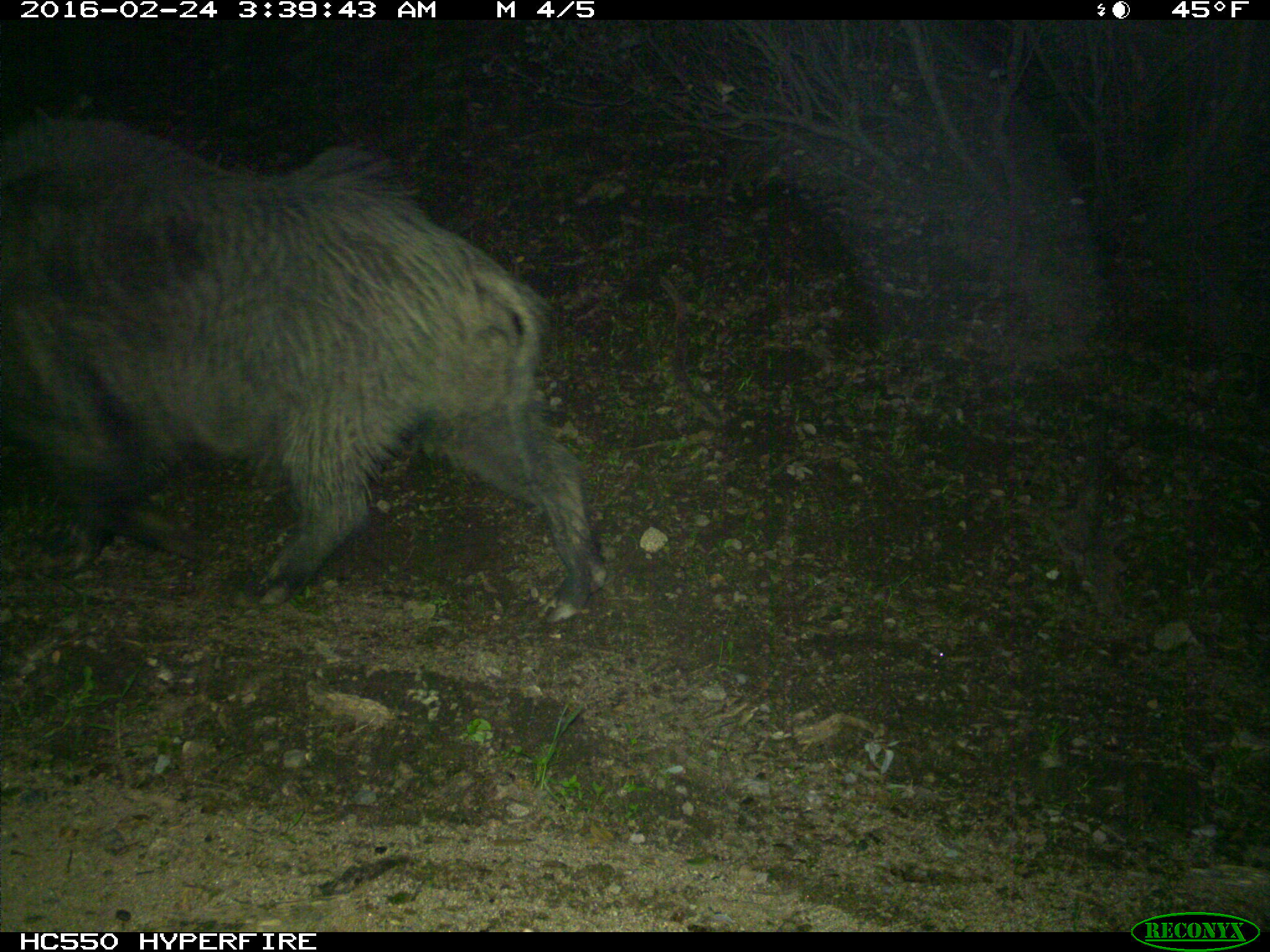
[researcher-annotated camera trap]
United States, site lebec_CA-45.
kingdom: Animalia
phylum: Chordata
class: Mammalia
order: Artiodactyla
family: Suidae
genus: Sus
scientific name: Sus scrofa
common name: wild boar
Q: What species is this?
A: Sus scrofa (wild boar).